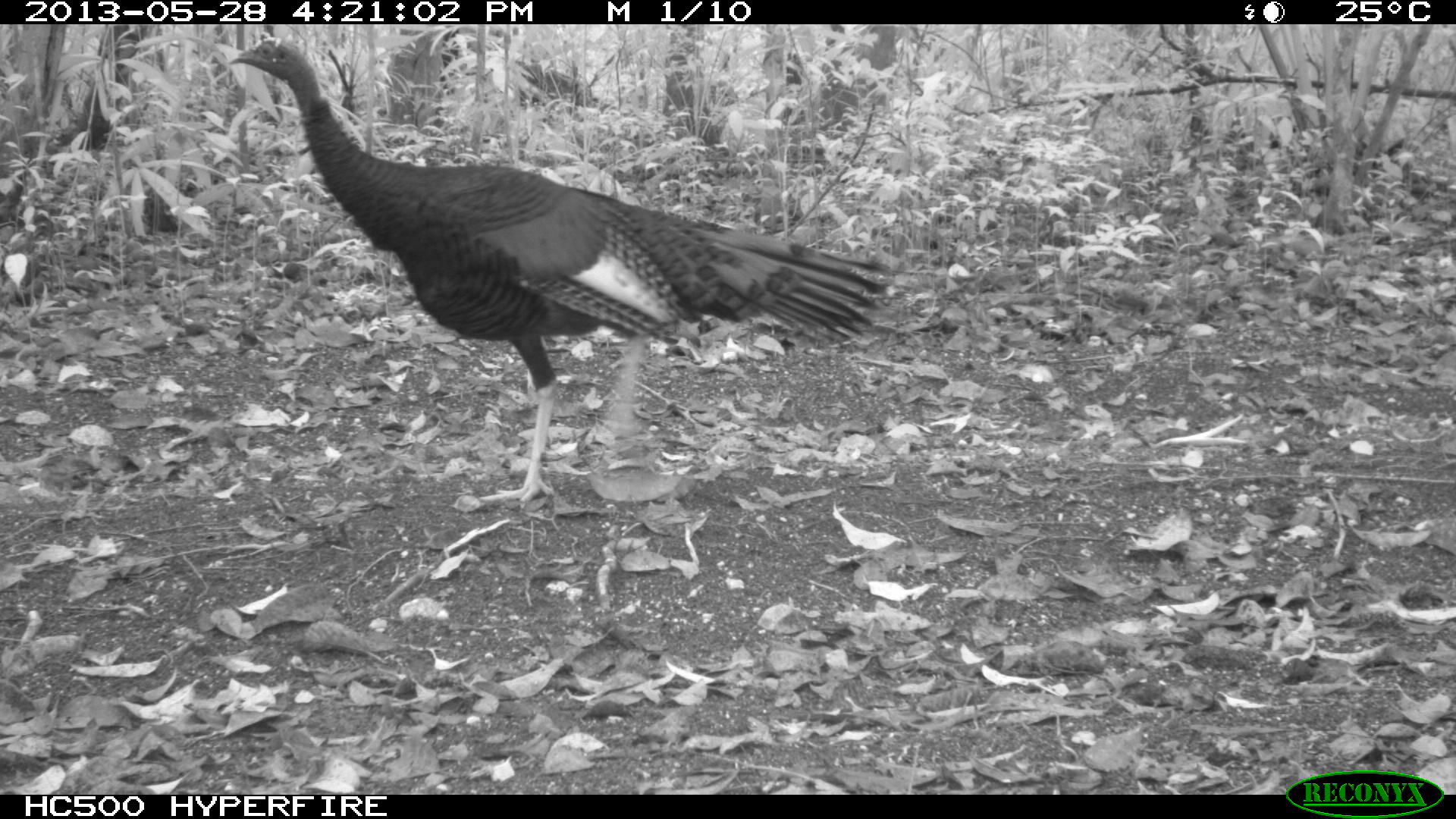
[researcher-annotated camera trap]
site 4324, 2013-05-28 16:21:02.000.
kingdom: Animalia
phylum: Chordata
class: Aves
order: Galliformes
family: Phasianidae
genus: Meleagris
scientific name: Meleagris ocellata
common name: ocellated turkey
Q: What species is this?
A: Meleagris ocellata (ocellated turkey).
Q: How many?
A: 1.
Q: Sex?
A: Male.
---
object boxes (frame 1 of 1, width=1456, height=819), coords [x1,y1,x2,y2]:
meleagris ocellata: [225,36,890,503]